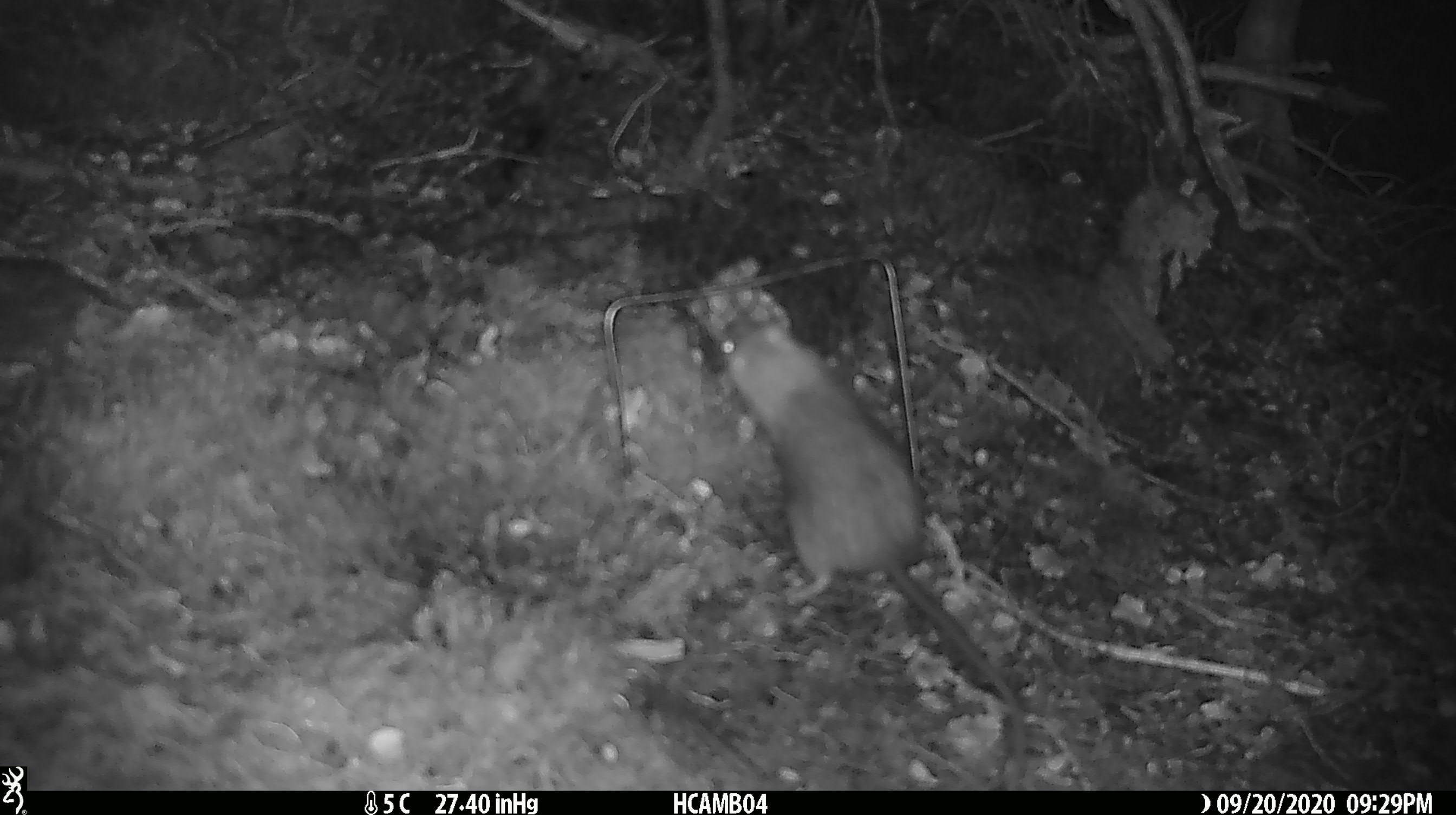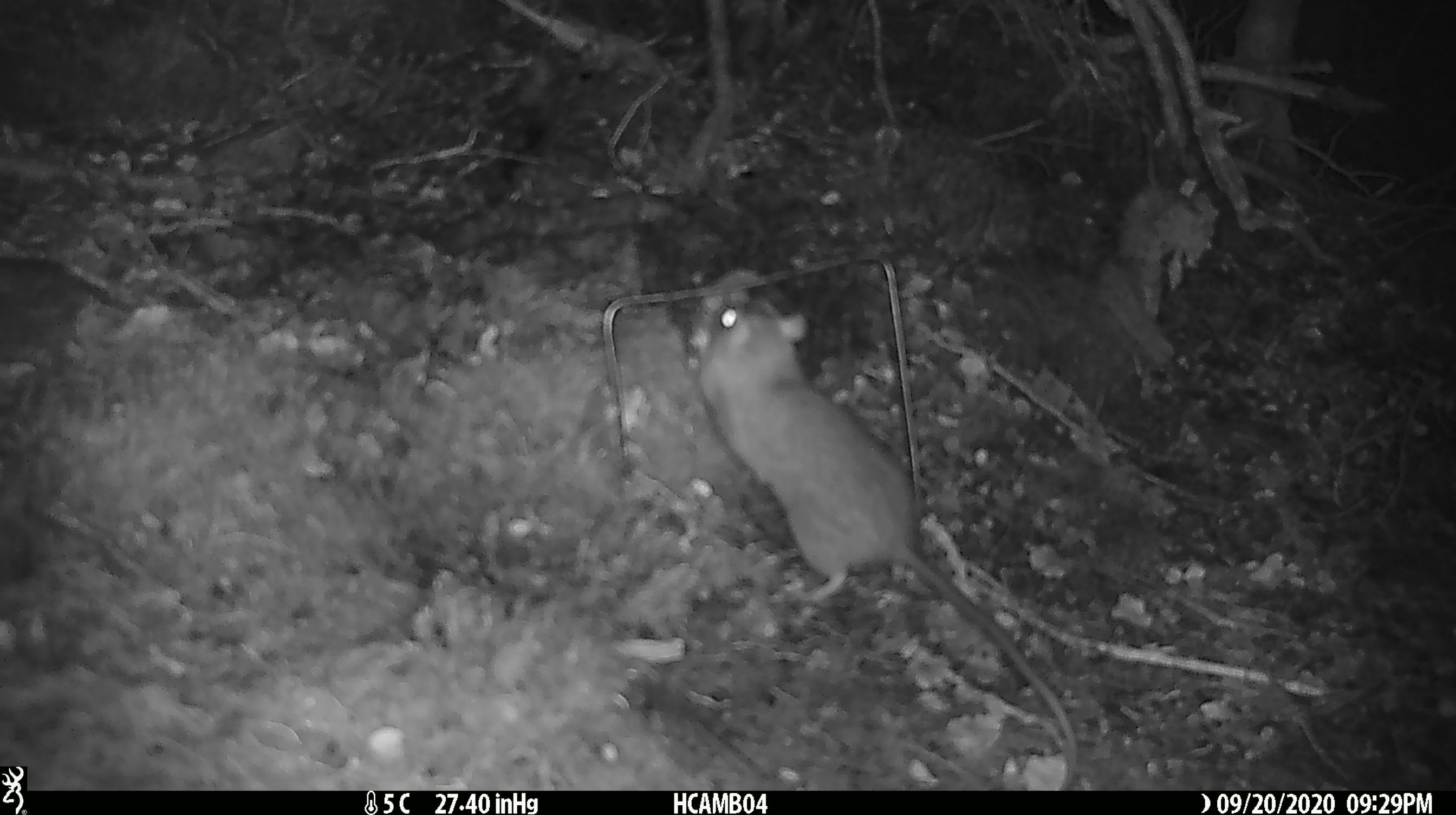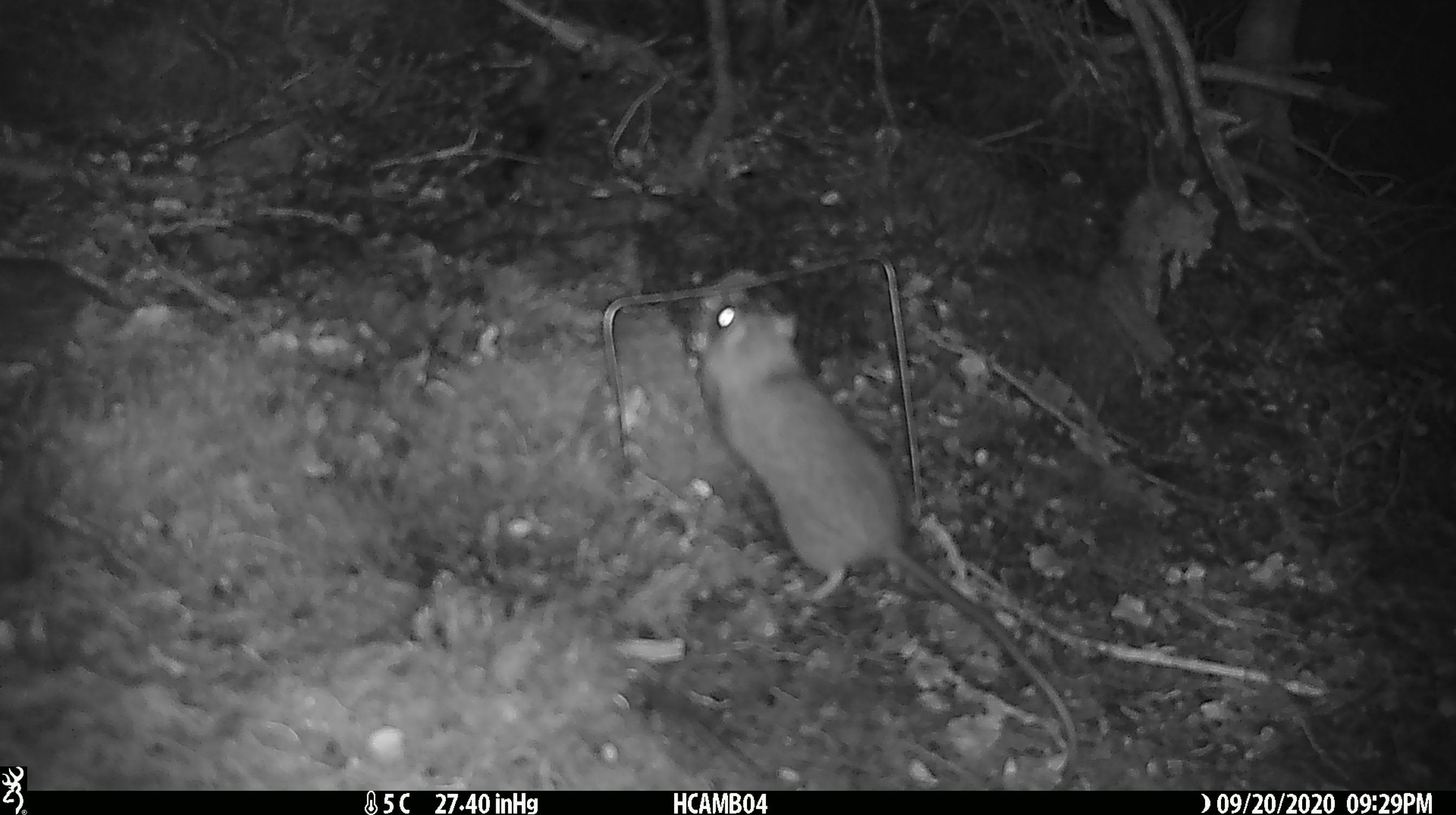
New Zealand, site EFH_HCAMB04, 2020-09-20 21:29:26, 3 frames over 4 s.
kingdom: Animalia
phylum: Chordata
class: Mammalia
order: Rodentia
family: Muridae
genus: Rattus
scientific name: Rattus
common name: rat